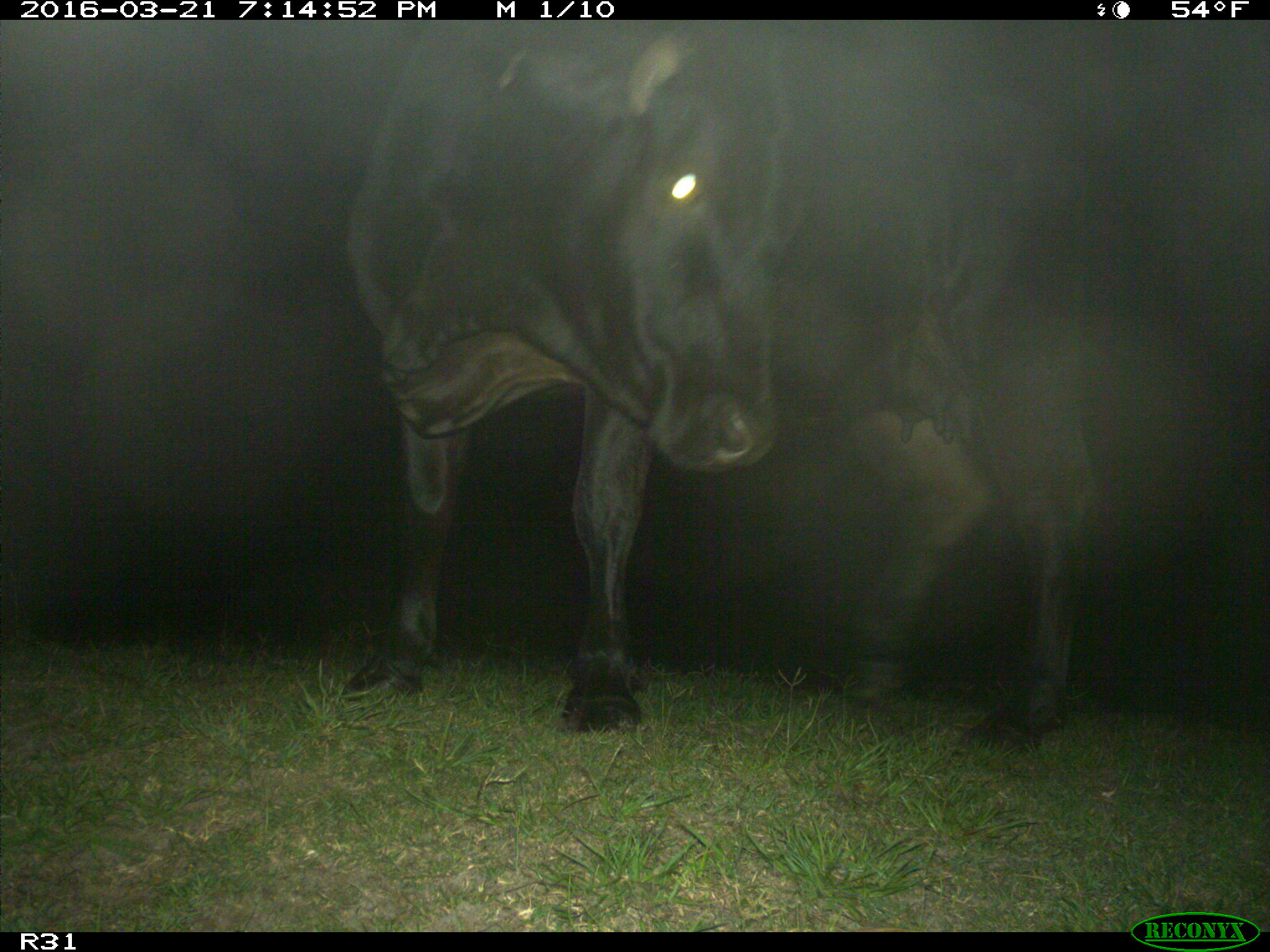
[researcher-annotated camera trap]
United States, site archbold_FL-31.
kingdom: Animalia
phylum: Chordata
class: Mammalia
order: Artiodactyla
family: Bovidae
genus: Bos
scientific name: Bos taurus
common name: domestic cow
Bos taurus (domestic cow).